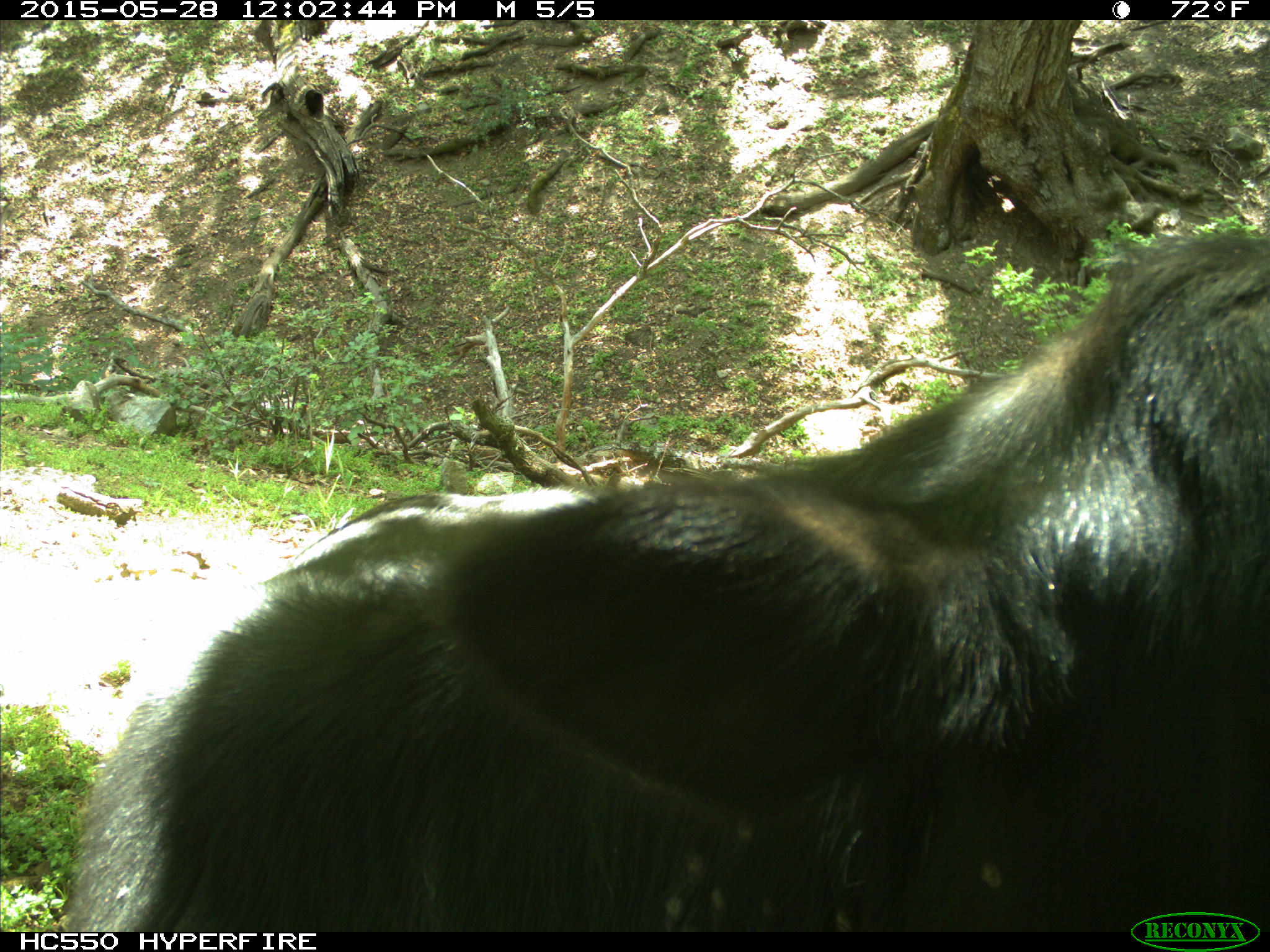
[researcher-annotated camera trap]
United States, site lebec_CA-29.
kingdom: Animalia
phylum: Chordata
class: Mammalia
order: Artiodactyla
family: Bovidae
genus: Bos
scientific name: Bos taurus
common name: domestic cow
Bos taurus (domestic cow).